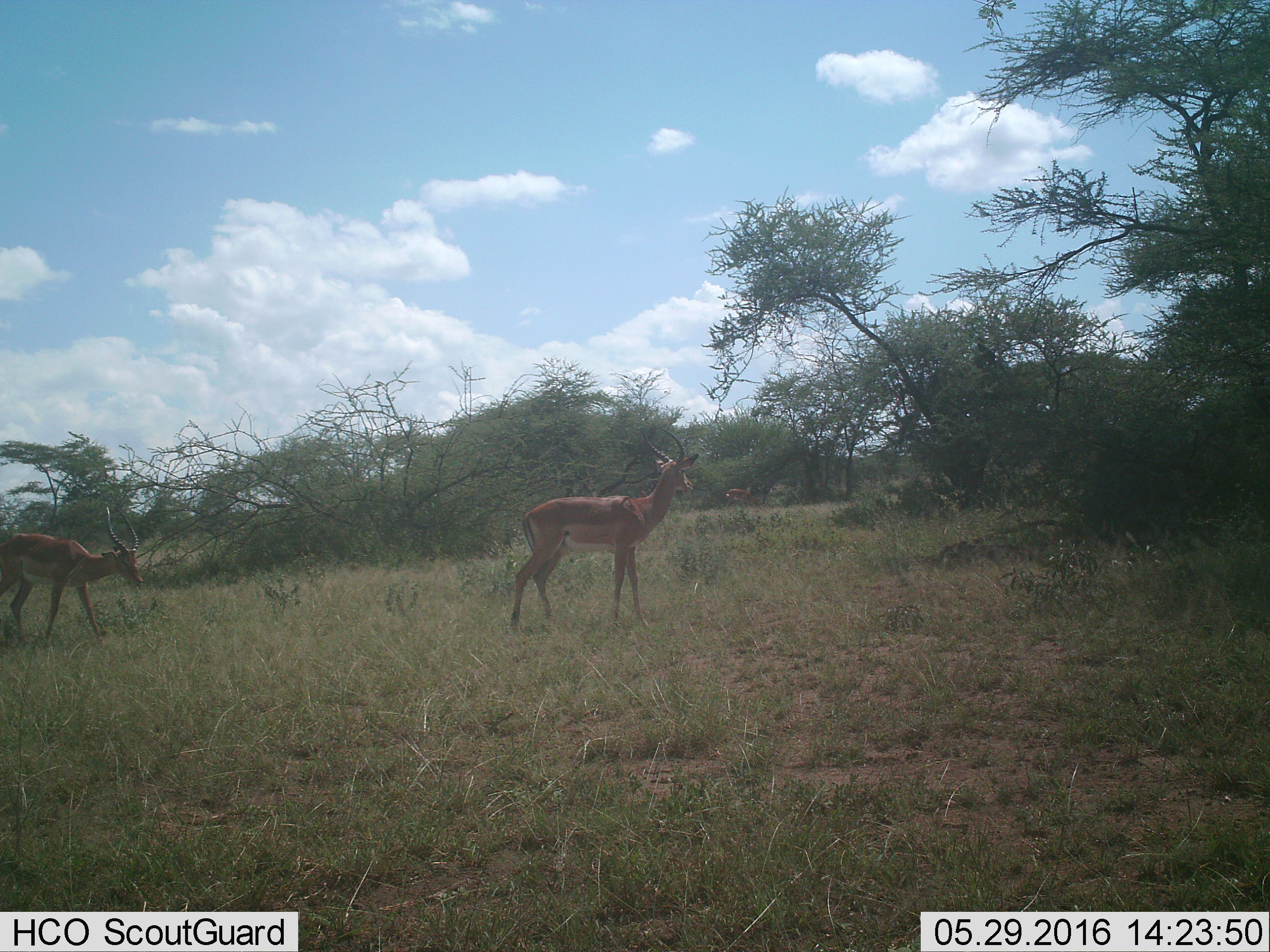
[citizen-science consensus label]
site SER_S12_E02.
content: unidentified animal